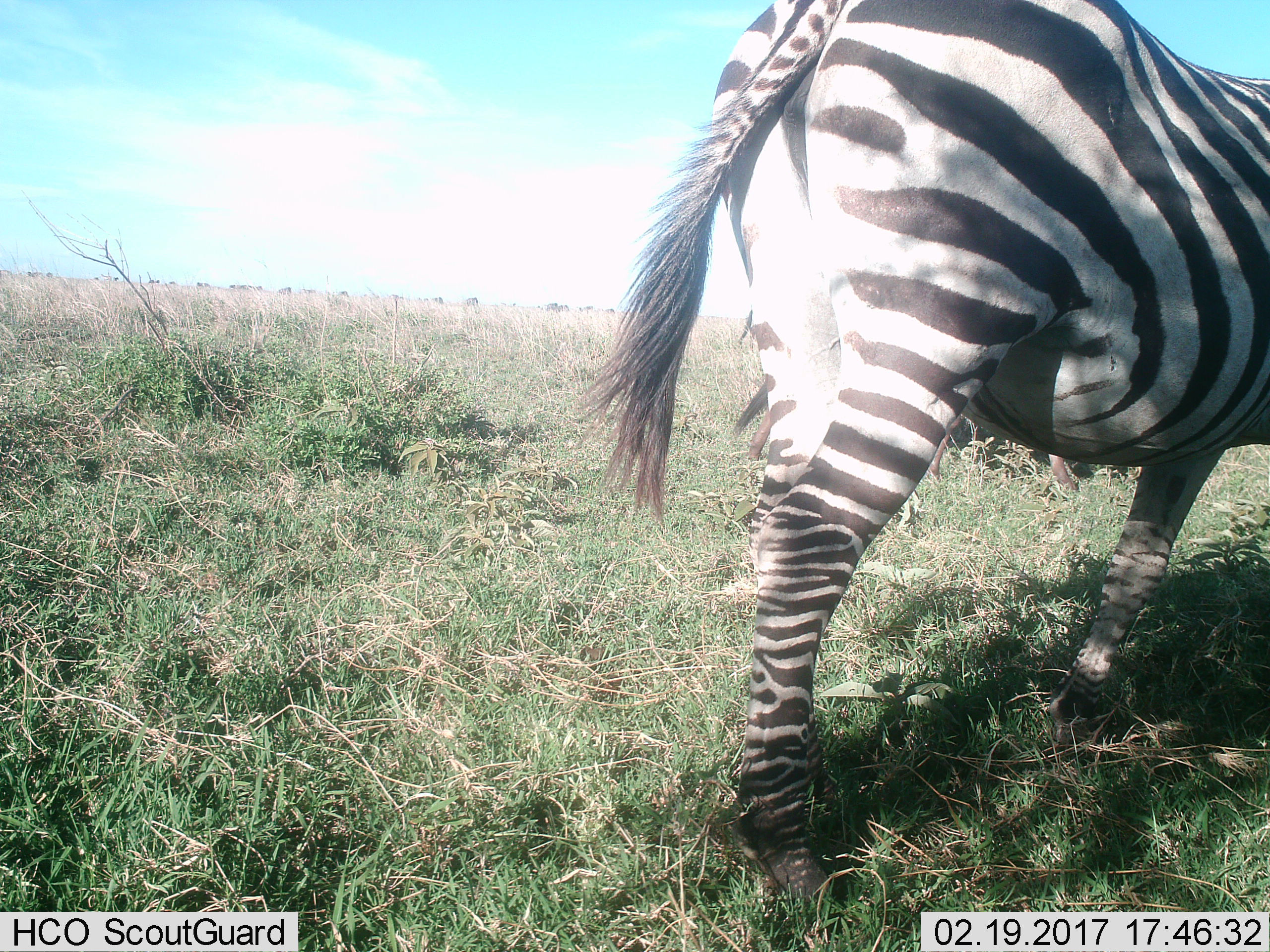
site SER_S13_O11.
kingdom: Animalia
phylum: Chordata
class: Mammalia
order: Perissodactyla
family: Equidae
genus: Equus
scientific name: Equus quagga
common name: plains zebra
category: zebraplains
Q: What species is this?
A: Zebraplains (plains zebra) (Equus quagga).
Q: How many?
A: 1.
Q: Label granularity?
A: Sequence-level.